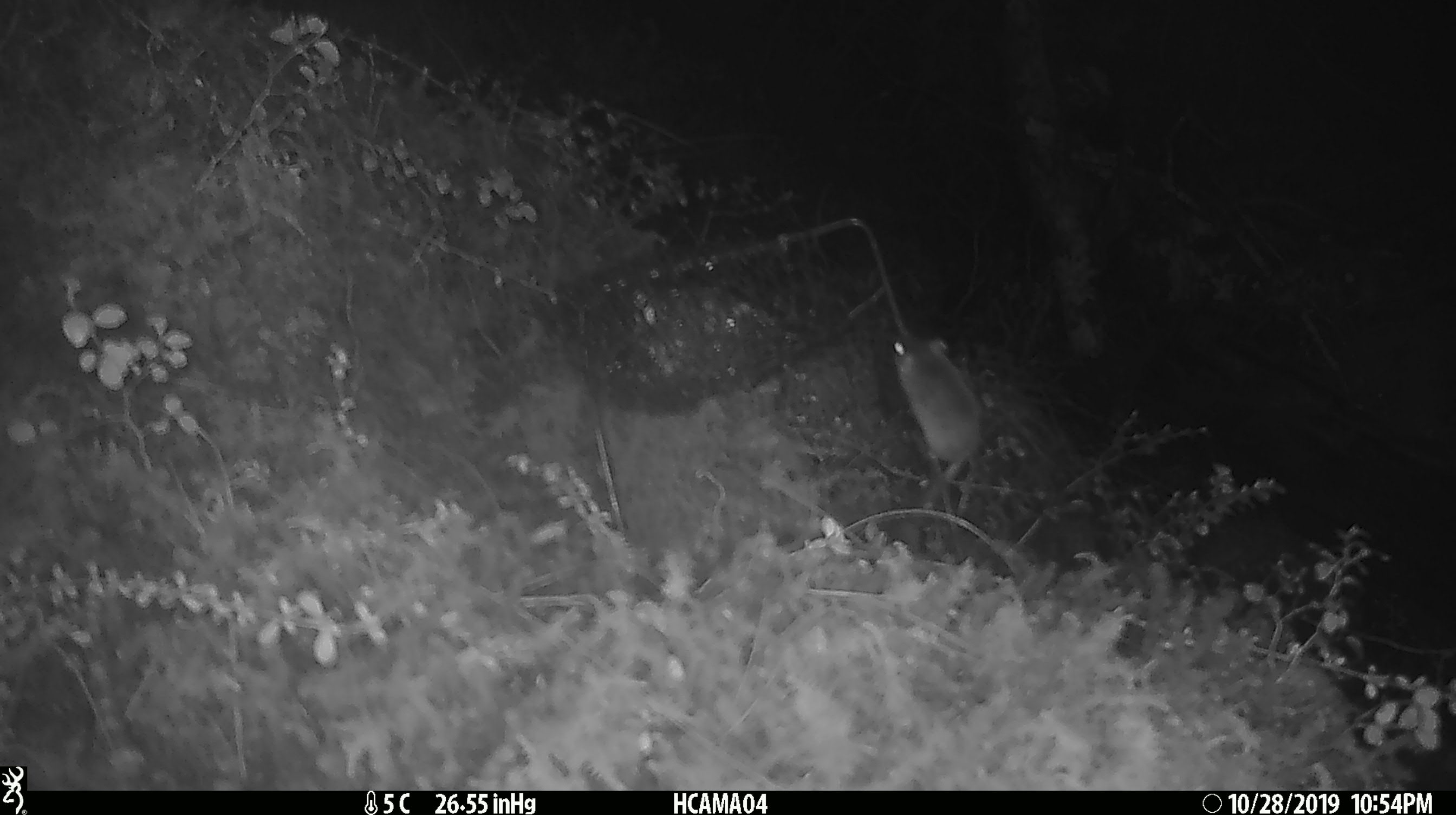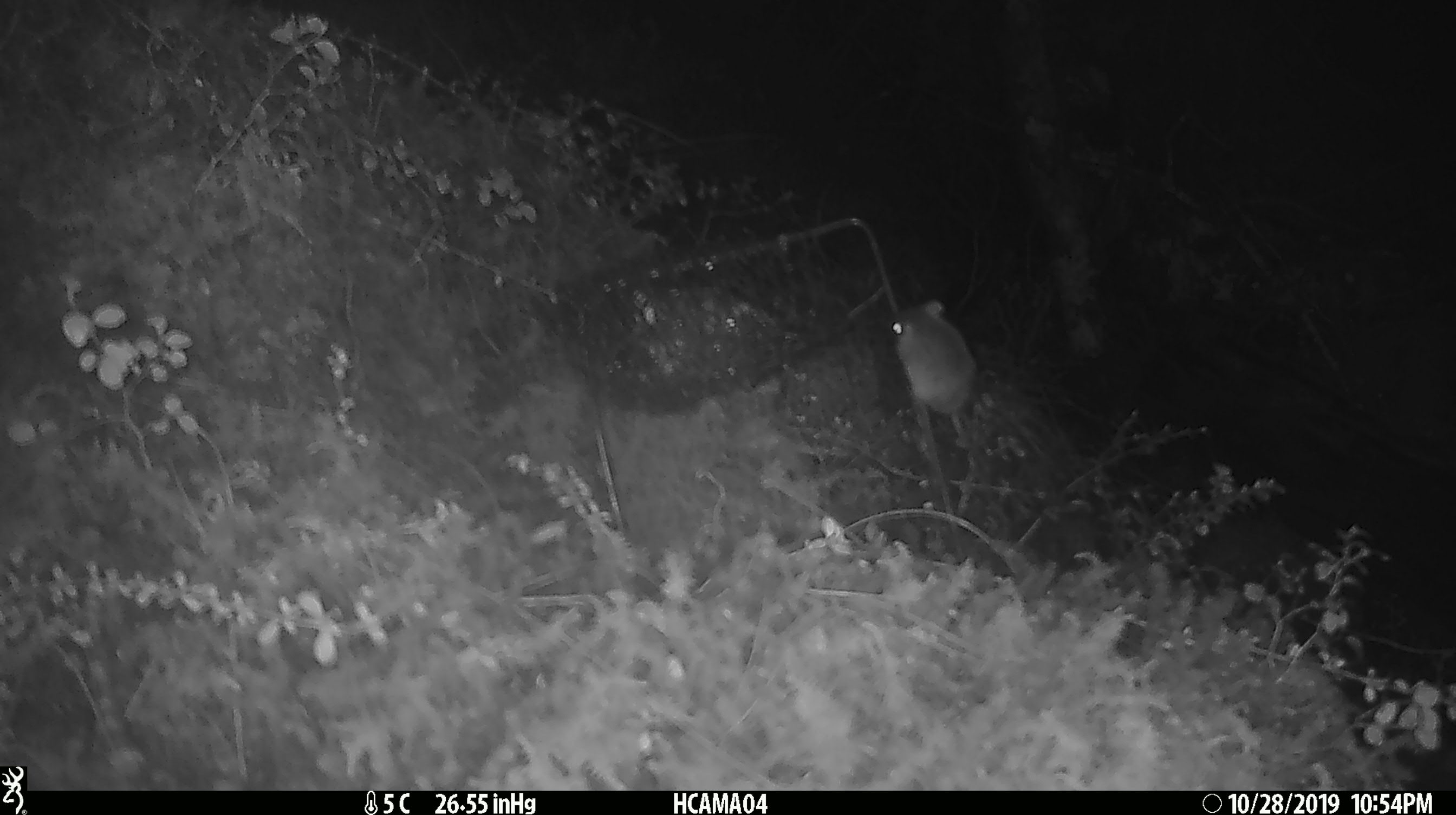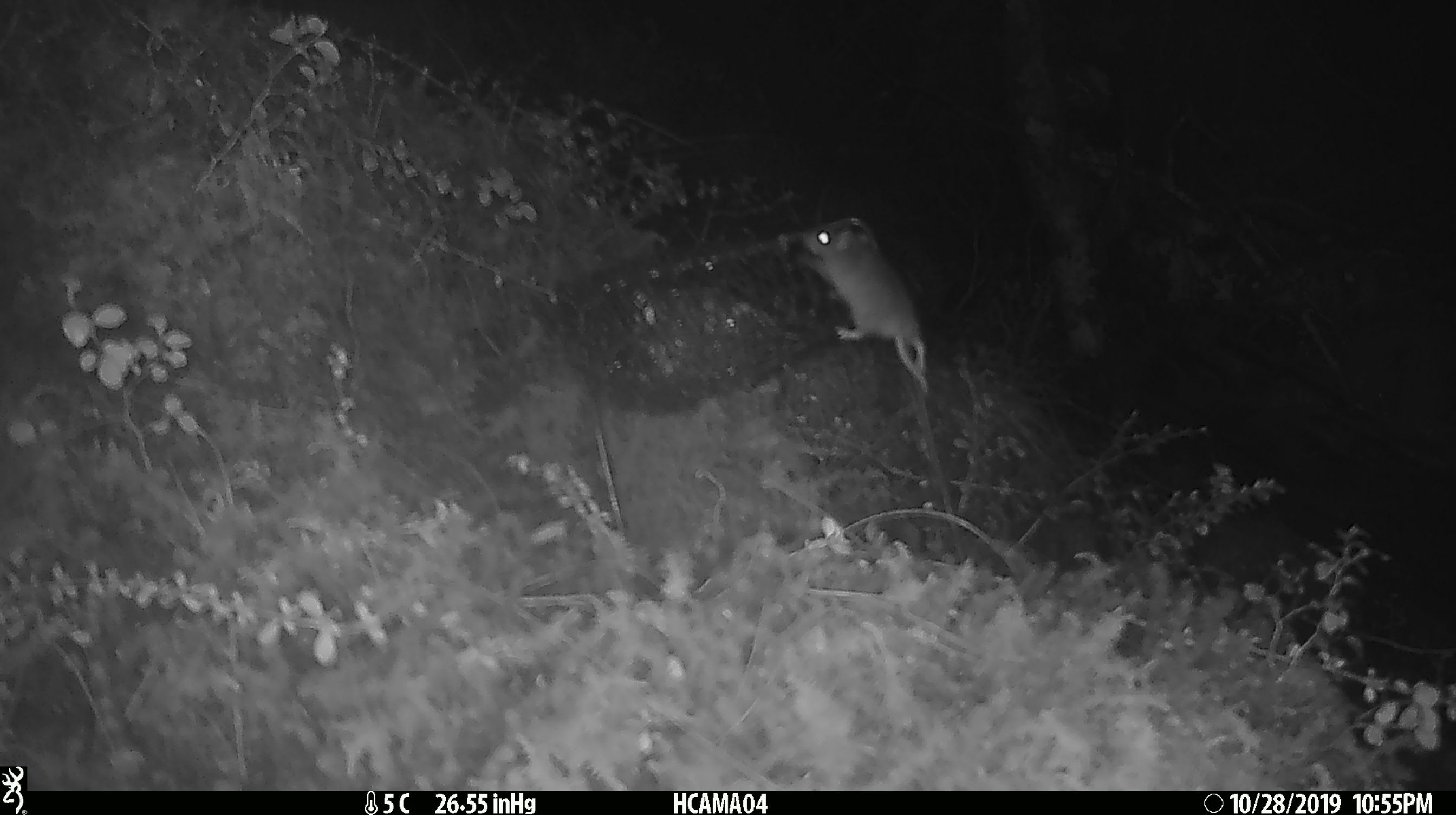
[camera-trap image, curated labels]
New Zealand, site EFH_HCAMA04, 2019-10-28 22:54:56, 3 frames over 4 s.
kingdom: Animalia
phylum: Chordata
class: Mammalia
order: Rodentia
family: Muridae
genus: Mus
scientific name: Mus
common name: mouse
Mouse (Mus).